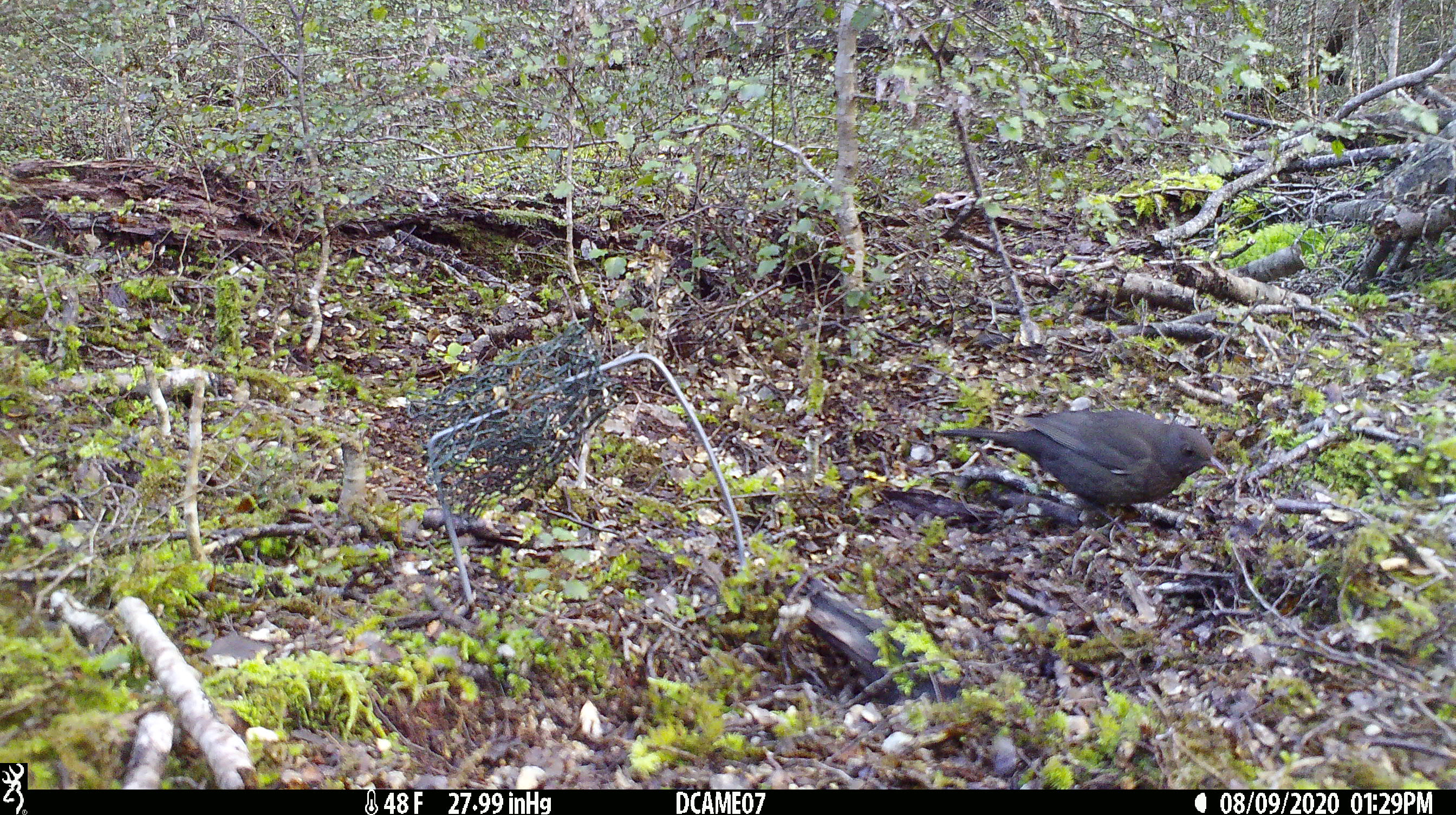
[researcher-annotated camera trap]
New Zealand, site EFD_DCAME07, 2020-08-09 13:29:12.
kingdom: Animalia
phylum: Chordata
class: Aves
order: Passeriformes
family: Turdidae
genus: Turdus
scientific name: Turdus merula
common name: eurasian blackbird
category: blackbird